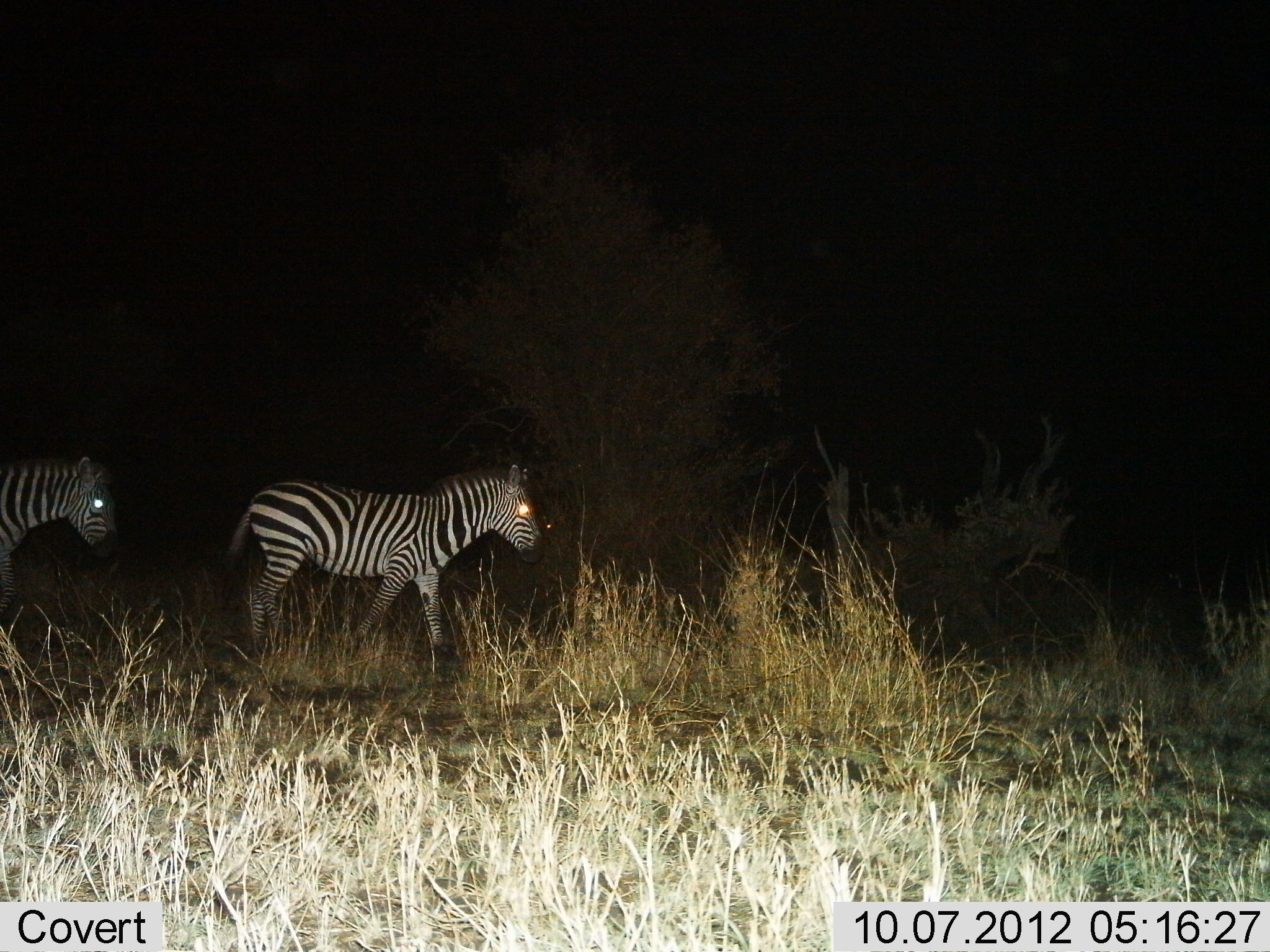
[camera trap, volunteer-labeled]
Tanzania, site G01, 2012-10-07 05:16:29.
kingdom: Animalia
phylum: Chordata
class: Mammalia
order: Perissodactyla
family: Equidae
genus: Equus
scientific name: Equus quagga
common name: plains zebra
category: zebra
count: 2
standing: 0%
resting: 0%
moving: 100%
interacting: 0%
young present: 0%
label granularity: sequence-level